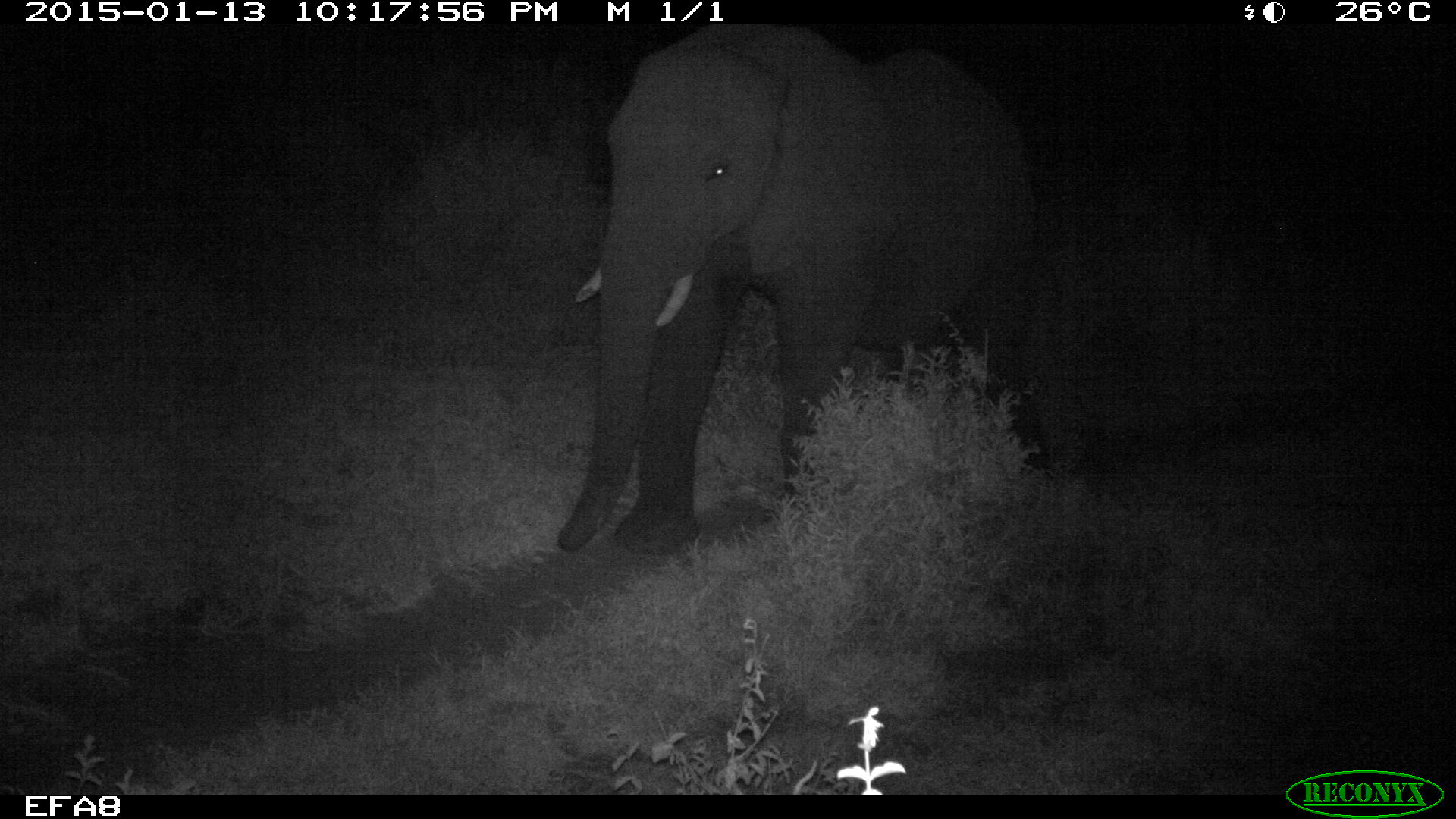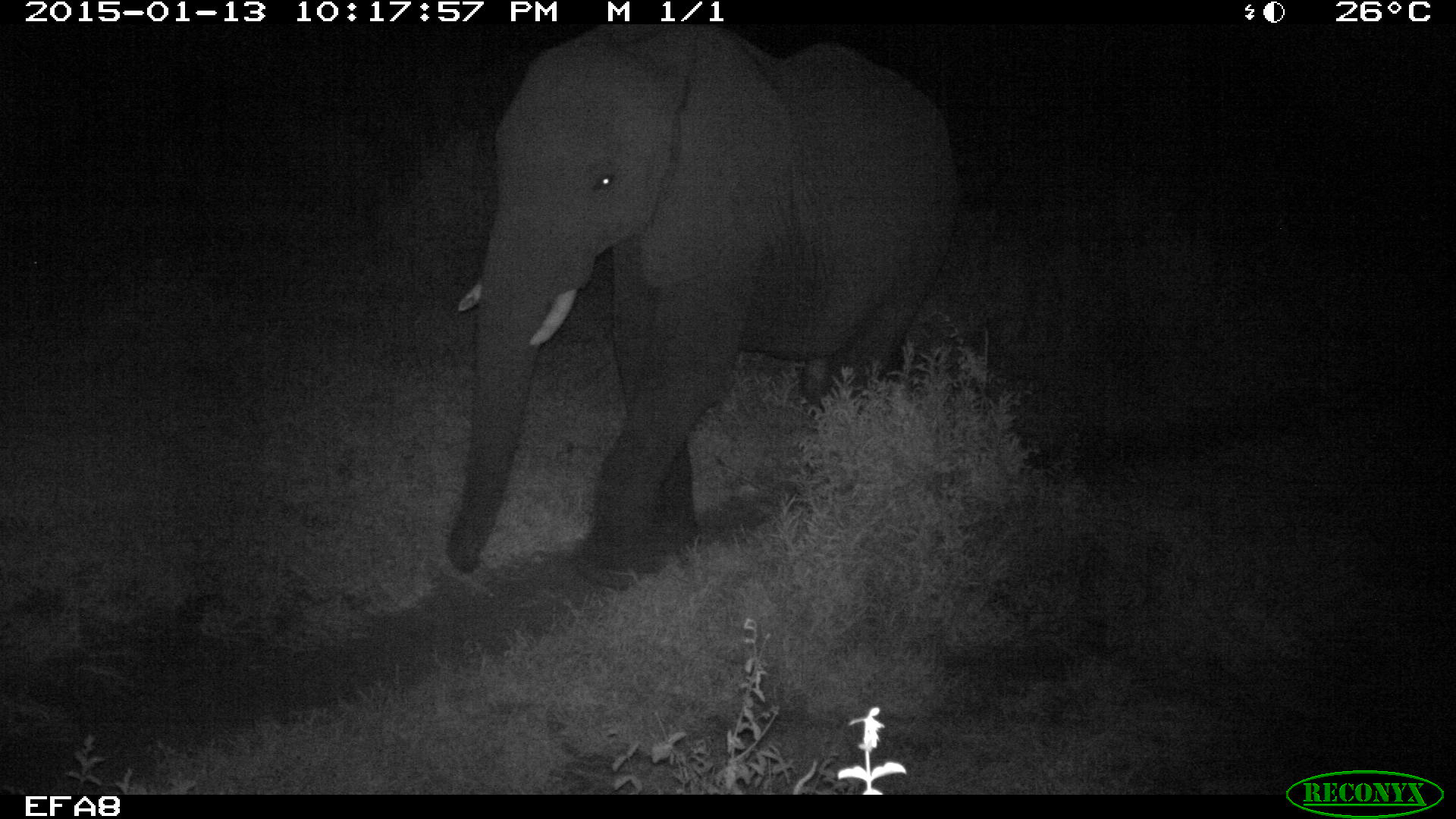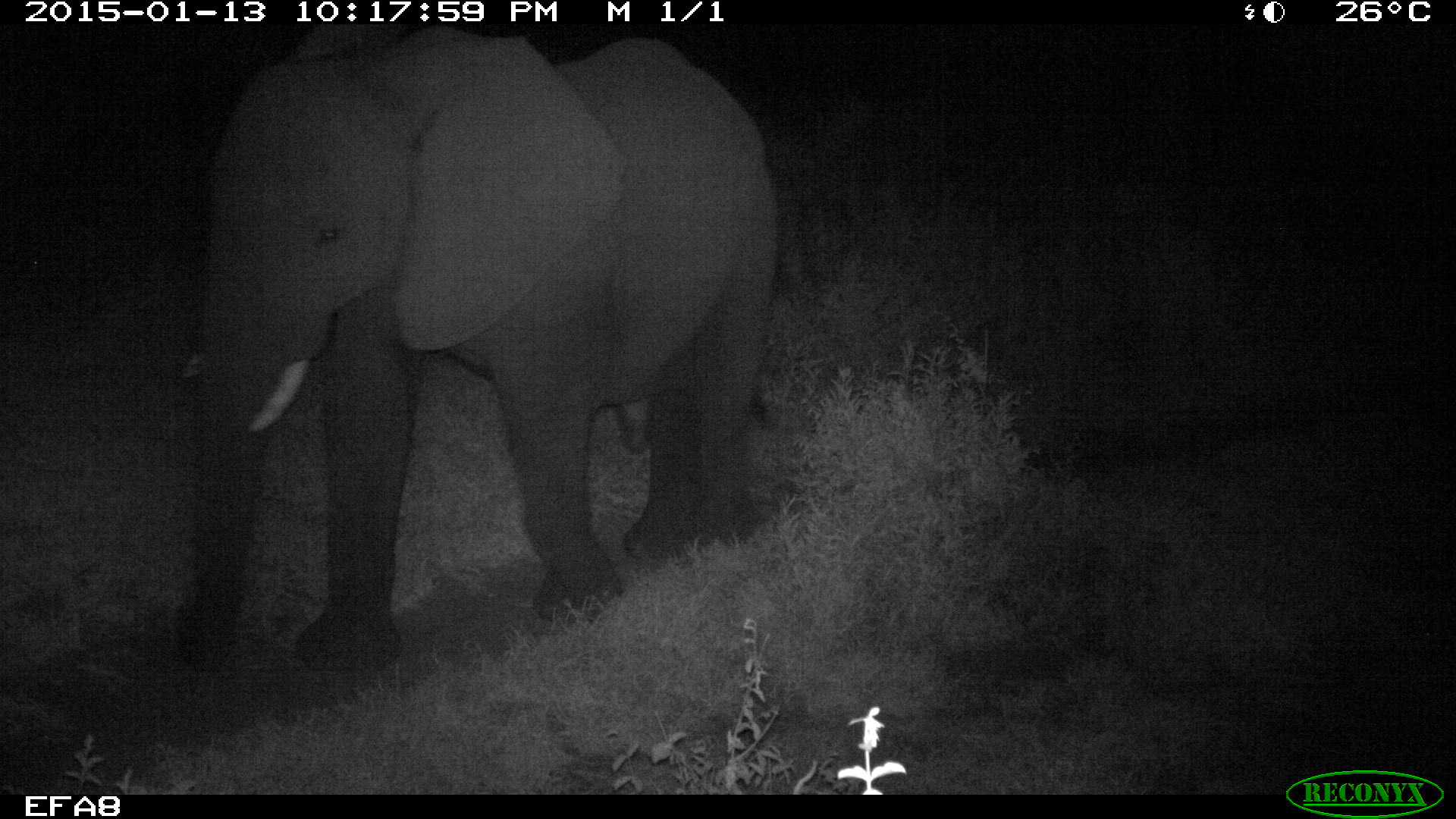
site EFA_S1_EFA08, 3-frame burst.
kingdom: Animalia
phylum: Chordata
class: Mammalia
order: Proboscidea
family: Elephantidae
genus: Loxodonta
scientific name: Loxodonta africana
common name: african bush elephant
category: elephant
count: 1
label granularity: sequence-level